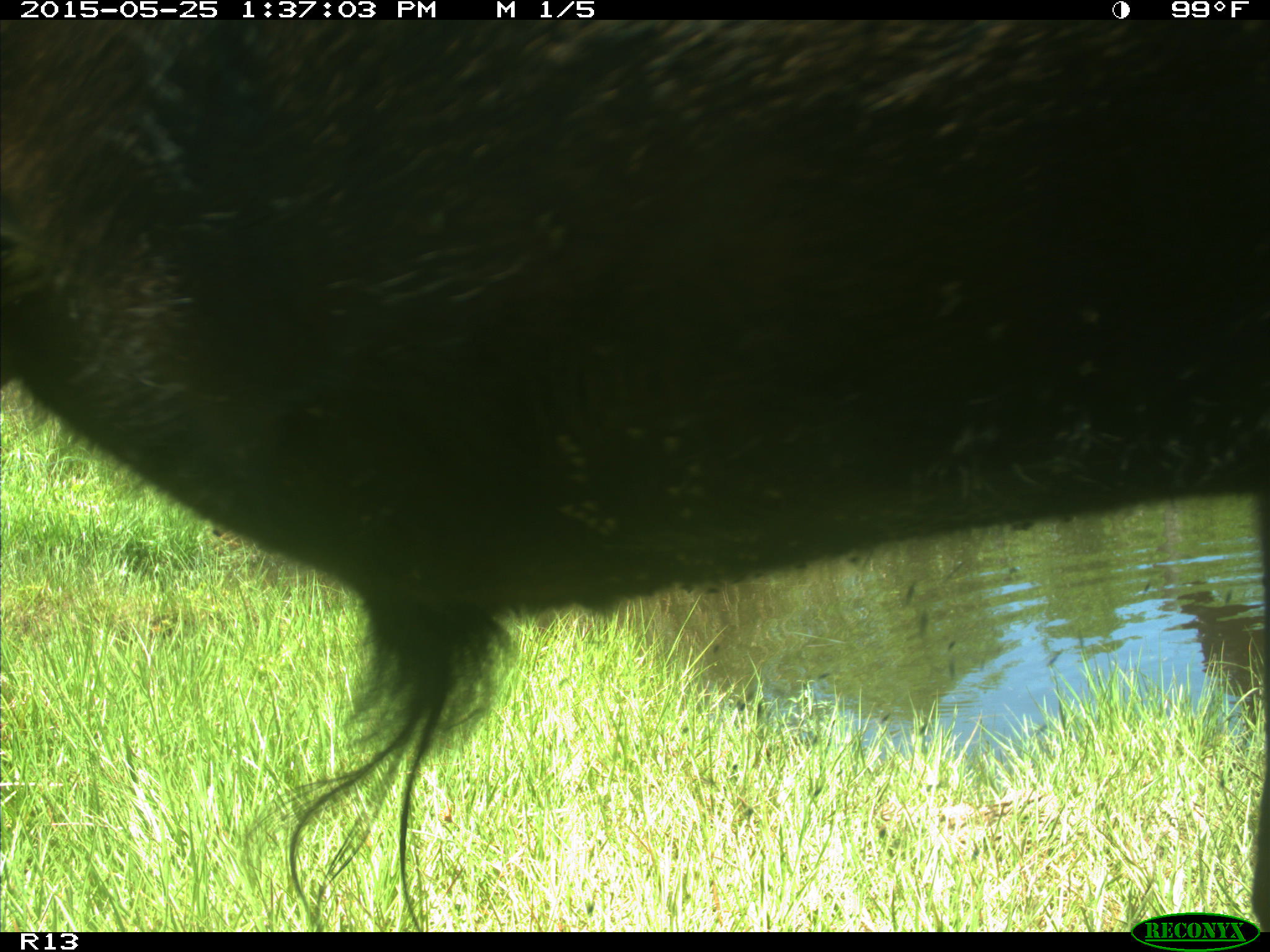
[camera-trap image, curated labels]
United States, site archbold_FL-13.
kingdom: Animalia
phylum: Chordata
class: Mammalia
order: Artiodactyla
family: Bovidae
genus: Bos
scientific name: Bos taurus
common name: domestic cow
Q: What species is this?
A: Bos taurus (domestic cow).